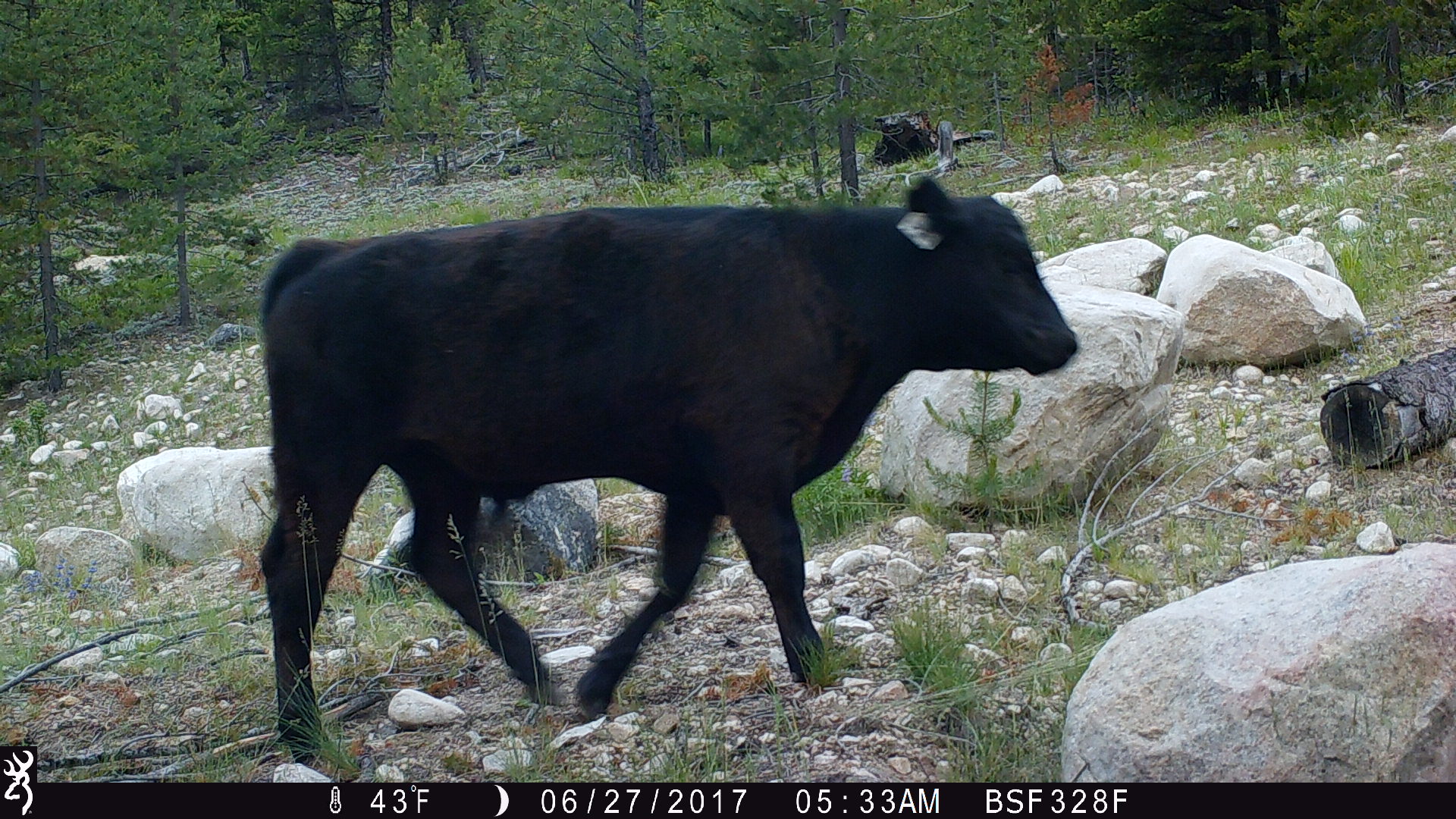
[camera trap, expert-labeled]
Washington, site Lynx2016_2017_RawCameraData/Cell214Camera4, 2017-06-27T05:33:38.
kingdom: Animalia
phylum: Chordata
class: Mammalia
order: Artiodactyla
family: Bovidae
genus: Bos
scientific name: Bos taurus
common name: domestic cattle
Domestic cattle (Bos taurus). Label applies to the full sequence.